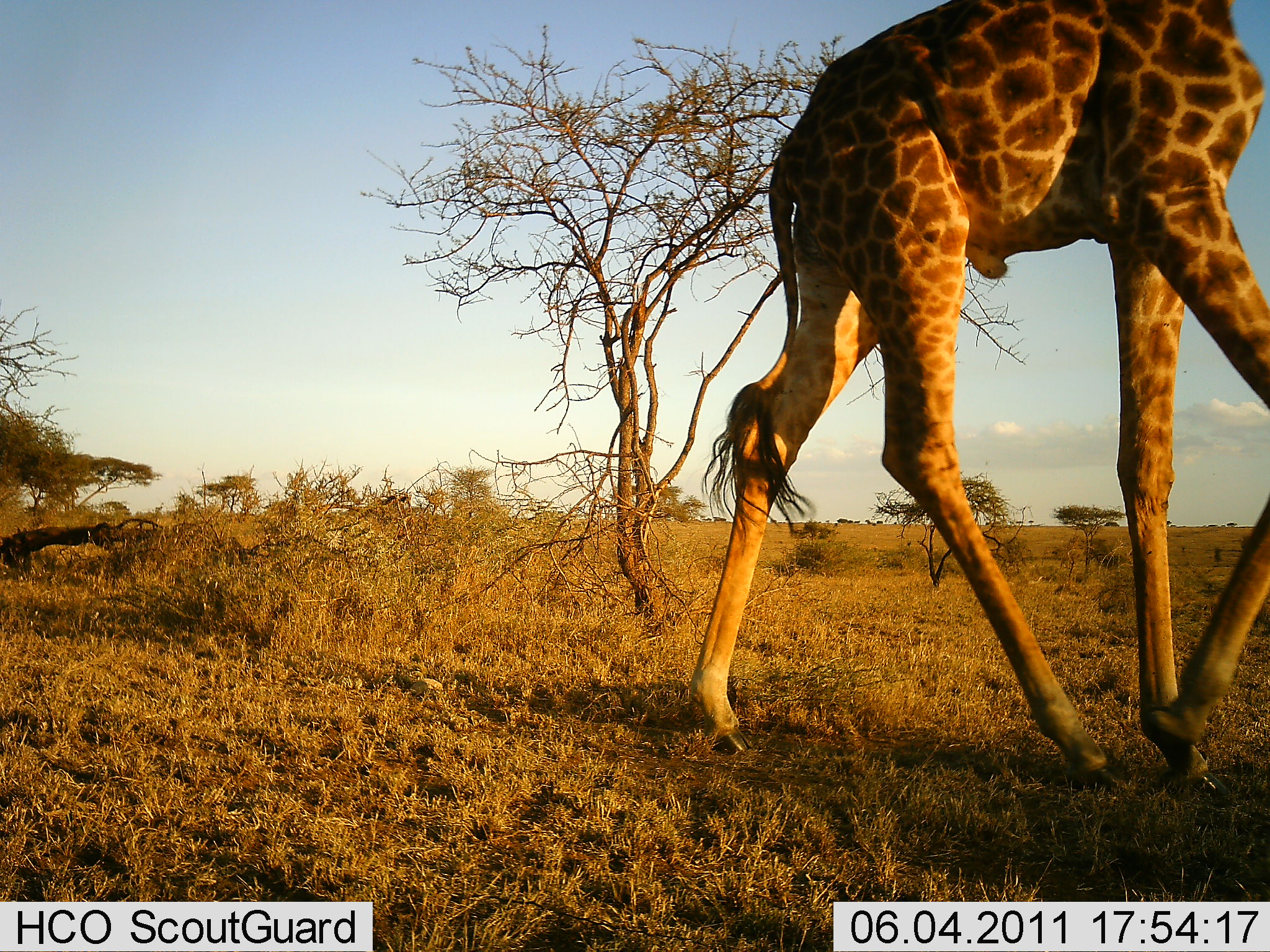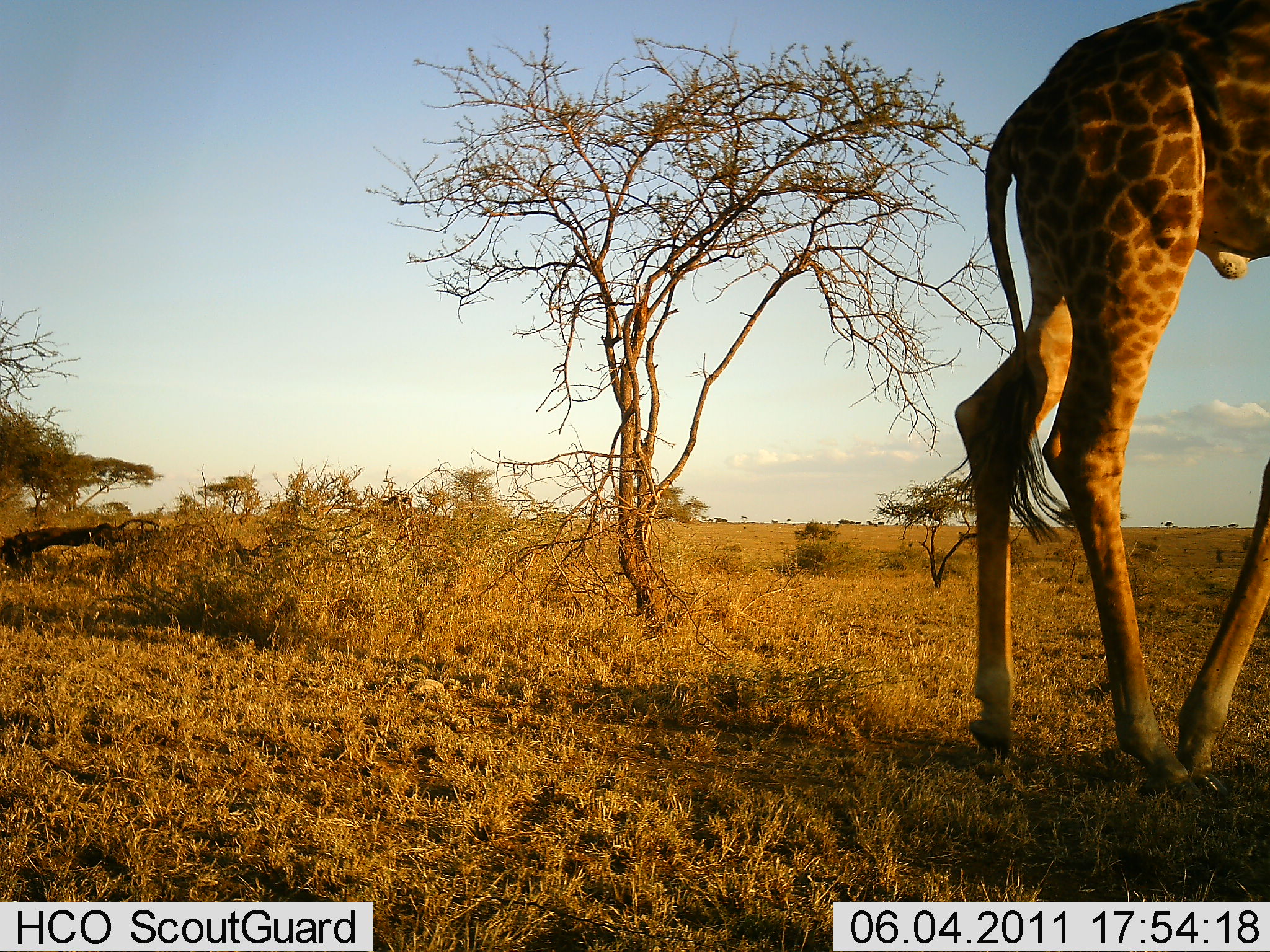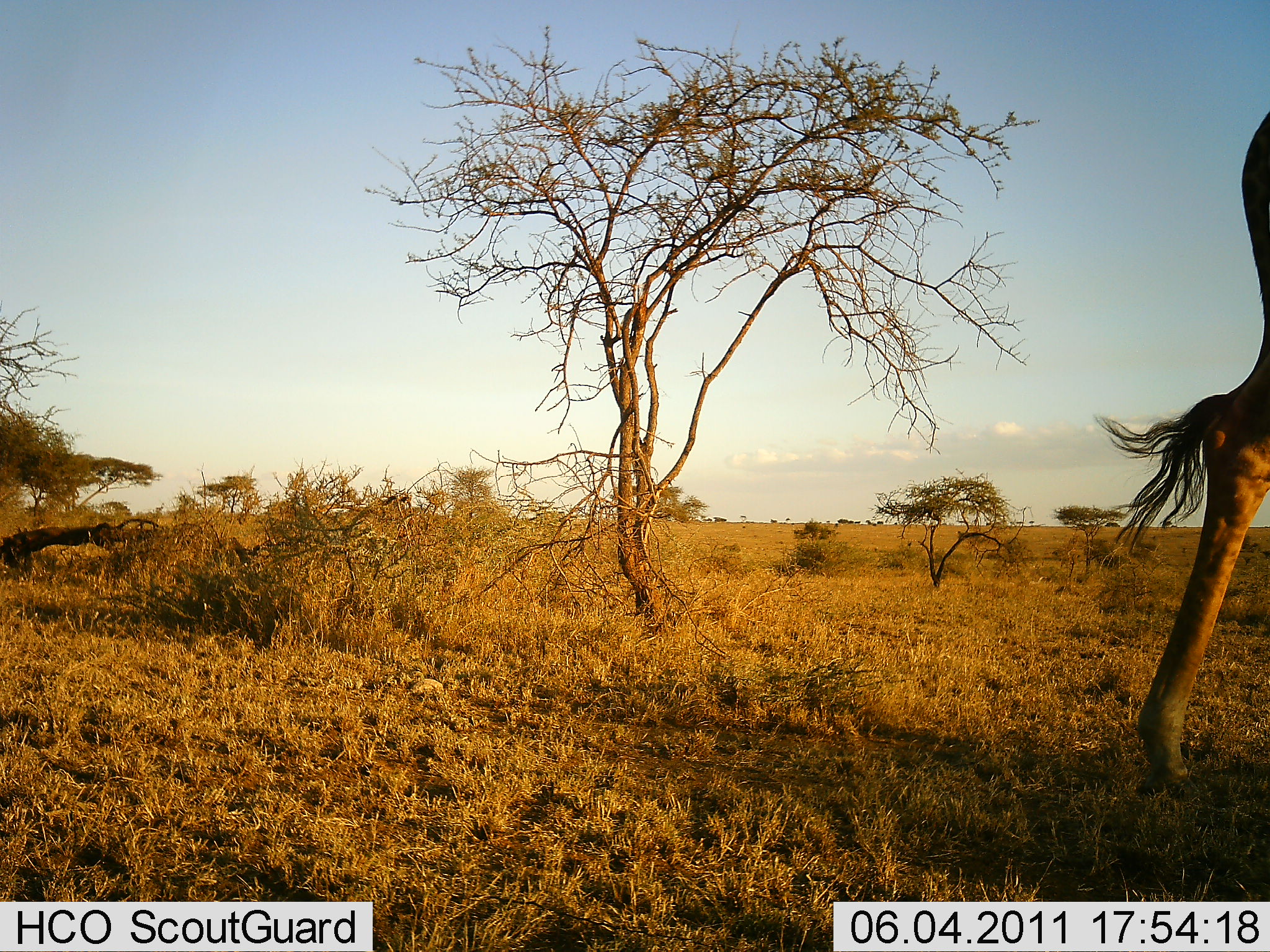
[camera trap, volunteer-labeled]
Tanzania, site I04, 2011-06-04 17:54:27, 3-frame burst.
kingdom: Animalia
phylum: Chordata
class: Mammalia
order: Artiodactyla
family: Giraffidae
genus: Giraffa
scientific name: Giraffa camelopardalis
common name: giraffe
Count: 1.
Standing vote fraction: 9%.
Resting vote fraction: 0%.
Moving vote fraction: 100%.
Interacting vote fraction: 0%.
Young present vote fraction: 0%.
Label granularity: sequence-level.